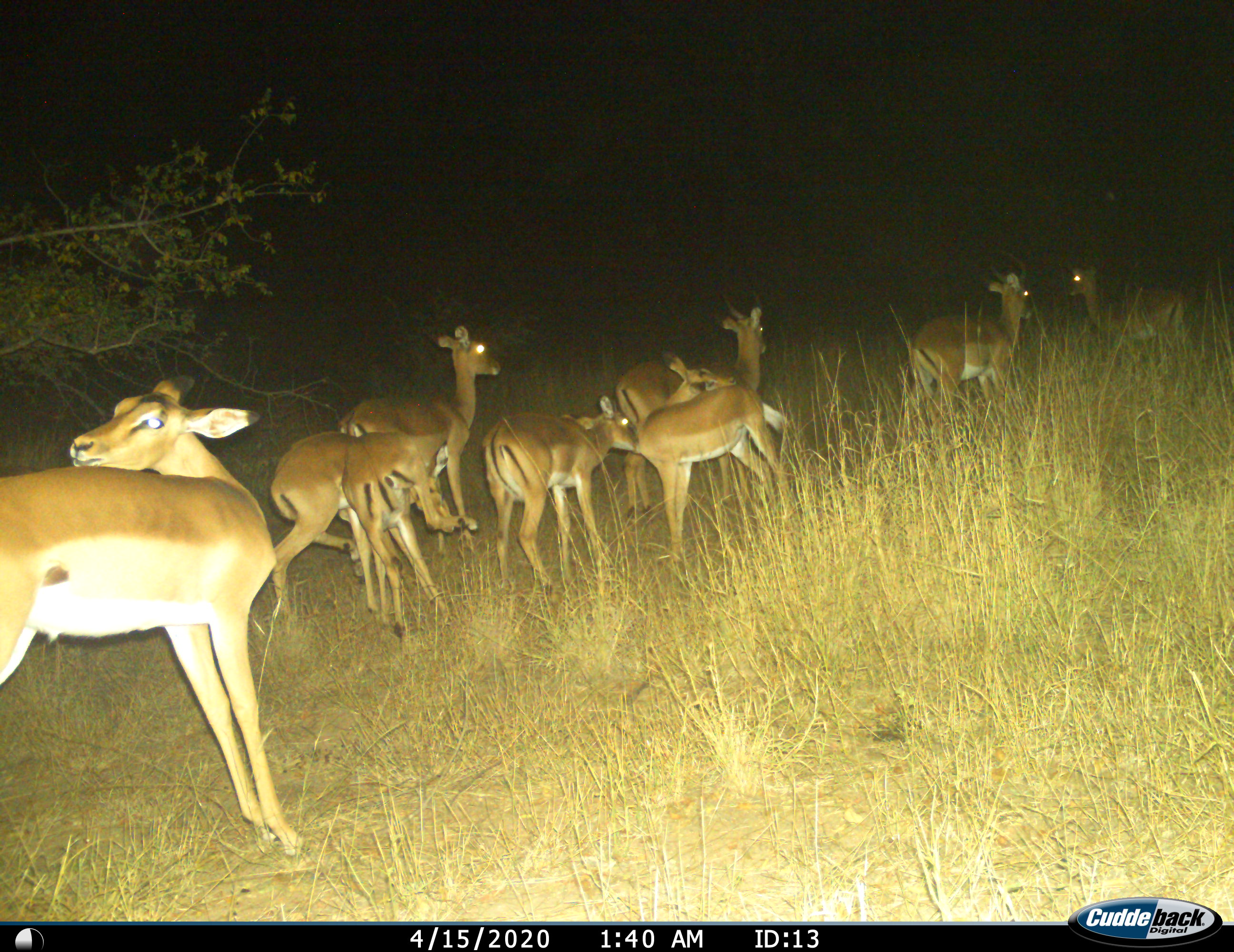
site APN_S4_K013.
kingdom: Animalia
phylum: Chordata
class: Mammalia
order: Artiodactyla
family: Bovidae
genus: Aepyceros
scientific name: Aepyceros melampus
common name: impala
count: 10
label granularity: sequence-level